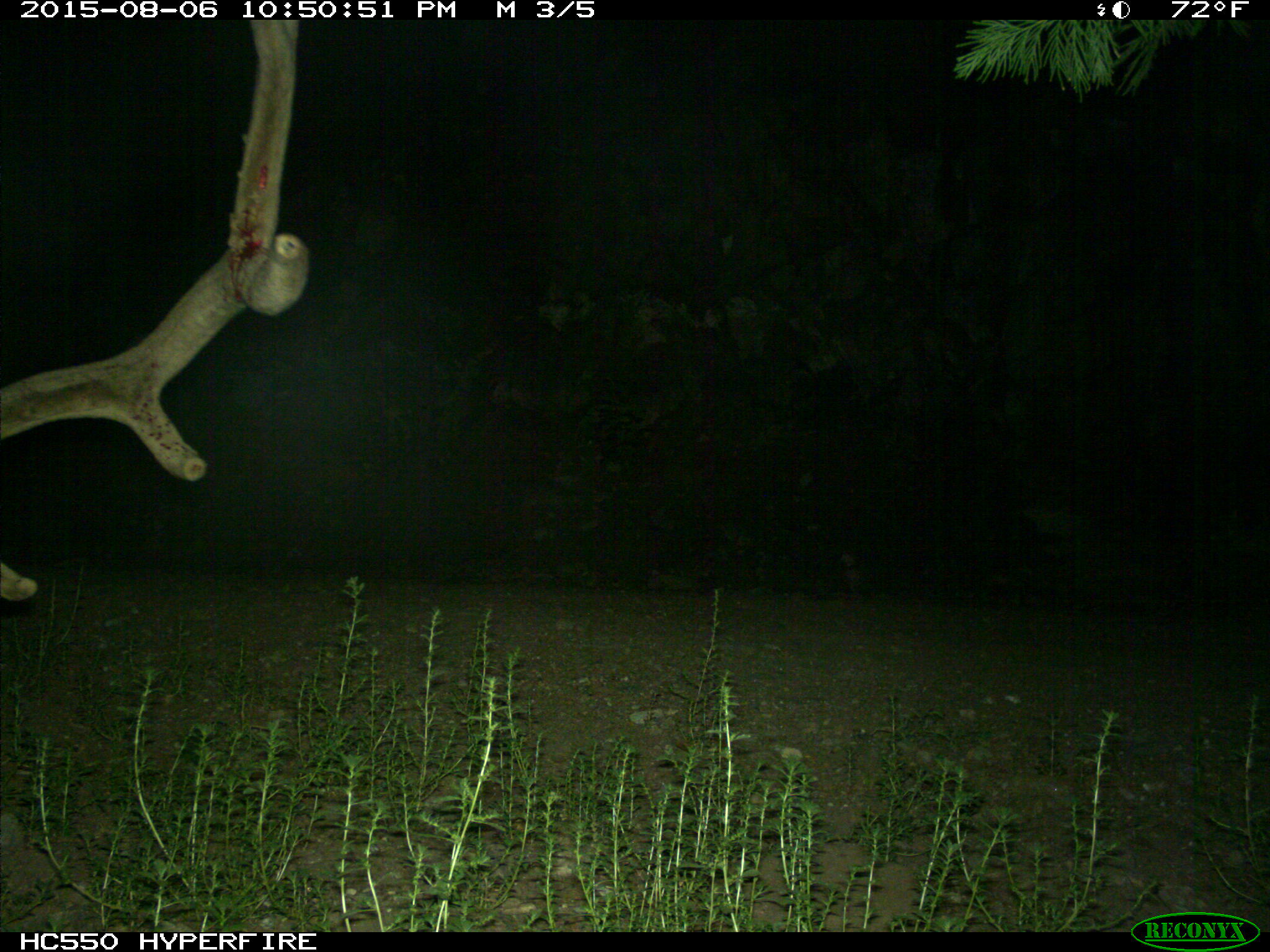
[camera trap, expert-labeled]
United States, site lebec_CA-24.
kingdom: Animalia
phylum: Chordata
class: Mammalia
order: Artiodactyla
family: Cervidae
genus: Cervus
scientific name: Cervus canadensis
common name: elk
Cervus canadensis (elk).